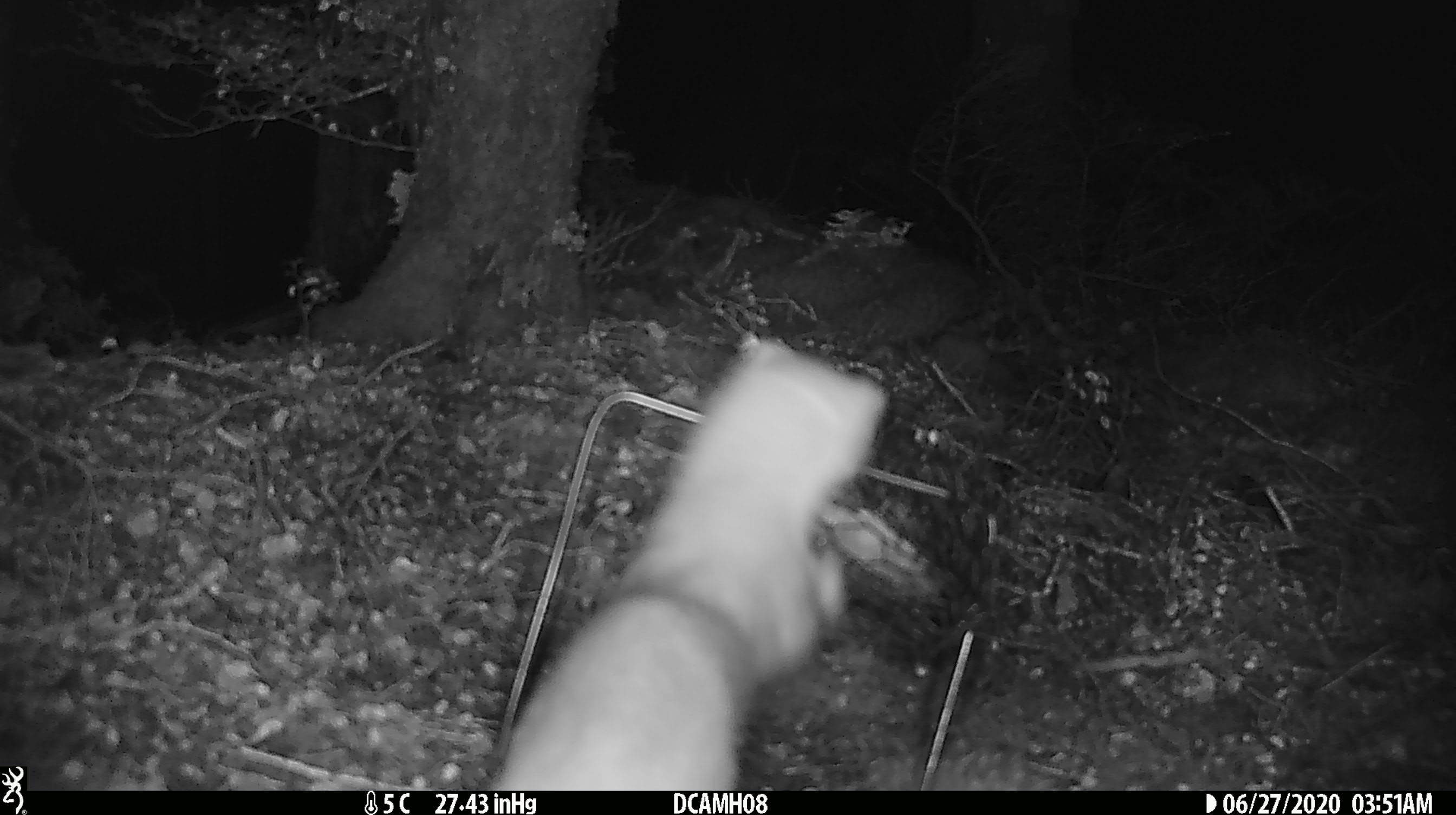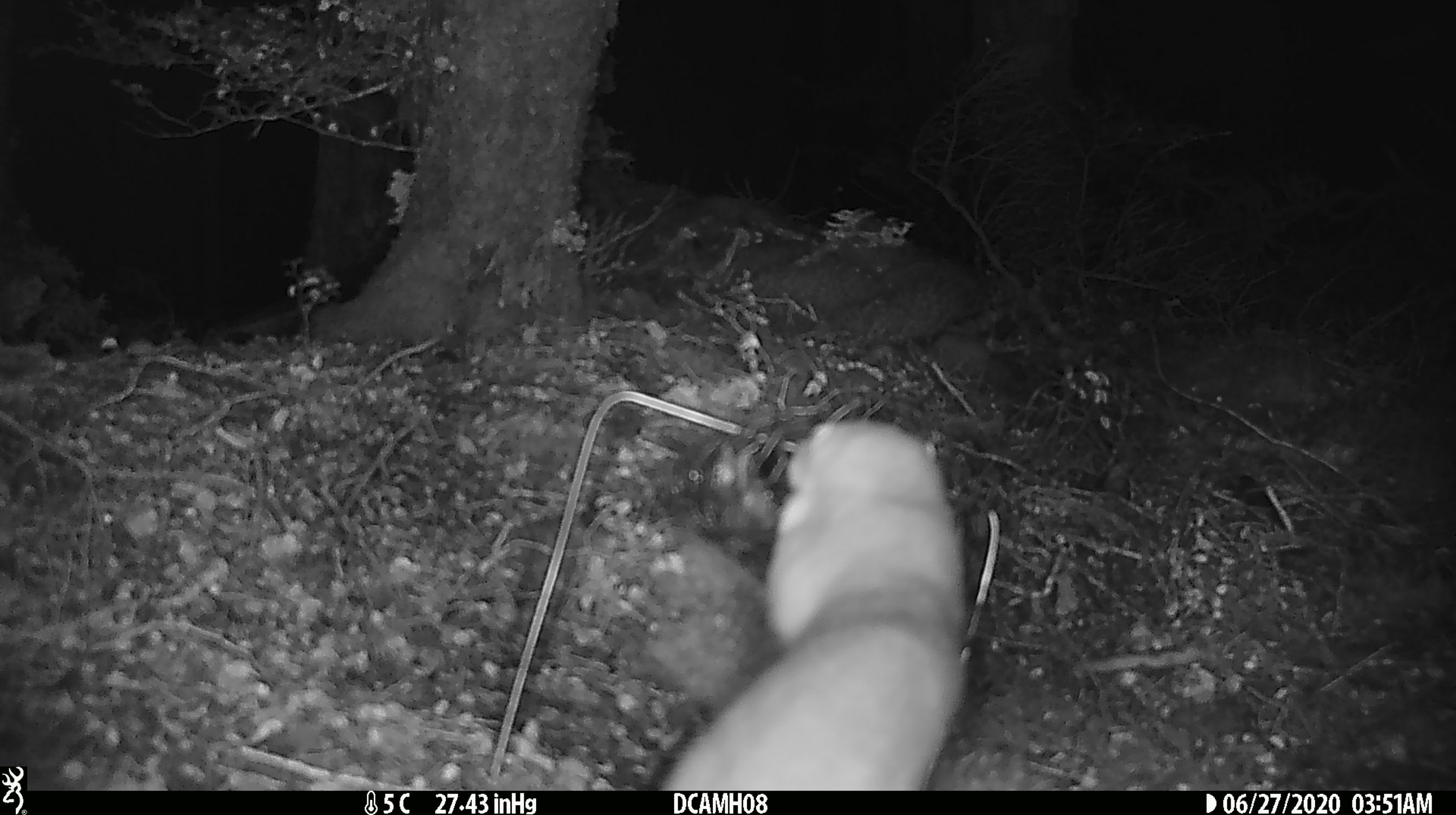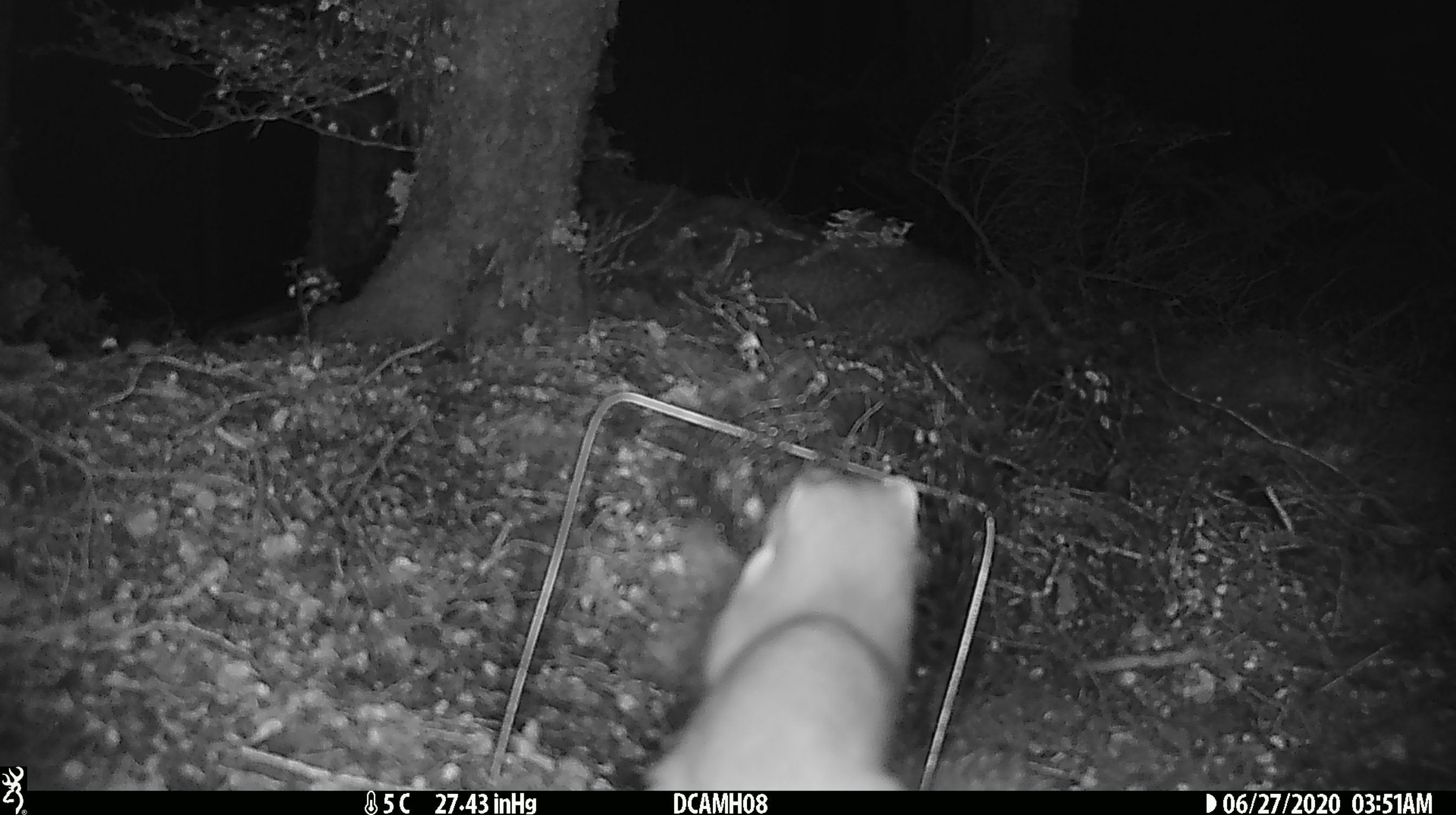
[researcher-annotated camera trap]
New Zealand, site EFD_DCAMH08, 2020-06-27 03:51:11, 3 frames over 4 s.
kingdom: Animalia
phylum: Chordata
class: Mammalia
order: Carnivora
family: Mustelidae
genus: Mustela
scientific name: Mustela erminea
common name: stoat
Stoat (Mustela erminea).